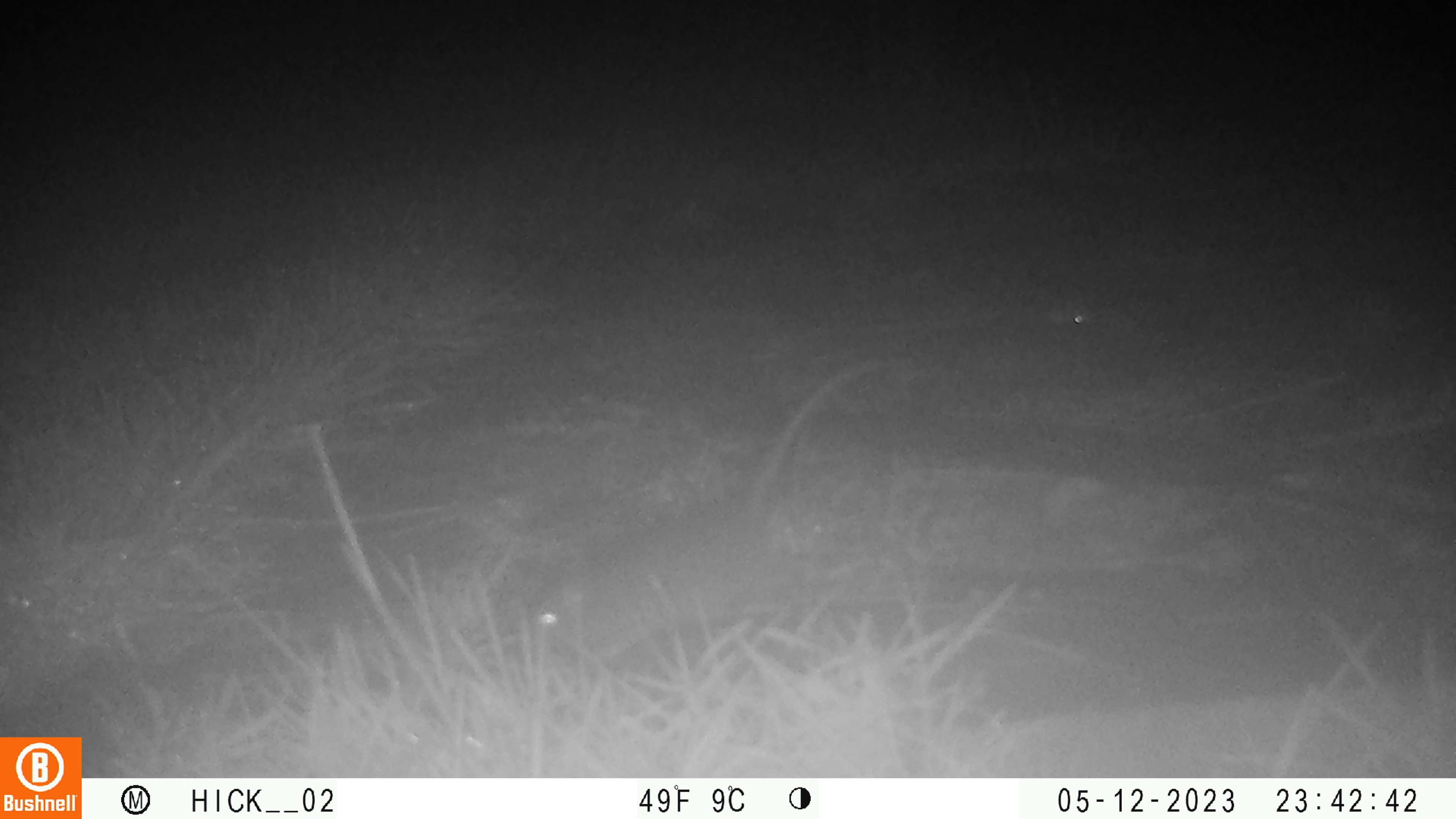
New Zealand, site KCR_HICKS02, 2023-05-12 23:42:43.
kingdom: Animalia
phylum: Chordata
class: Mammalia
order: Rodentia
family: Muridae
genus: Rattus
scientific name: Rattus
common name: rat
Rat (Rattus).